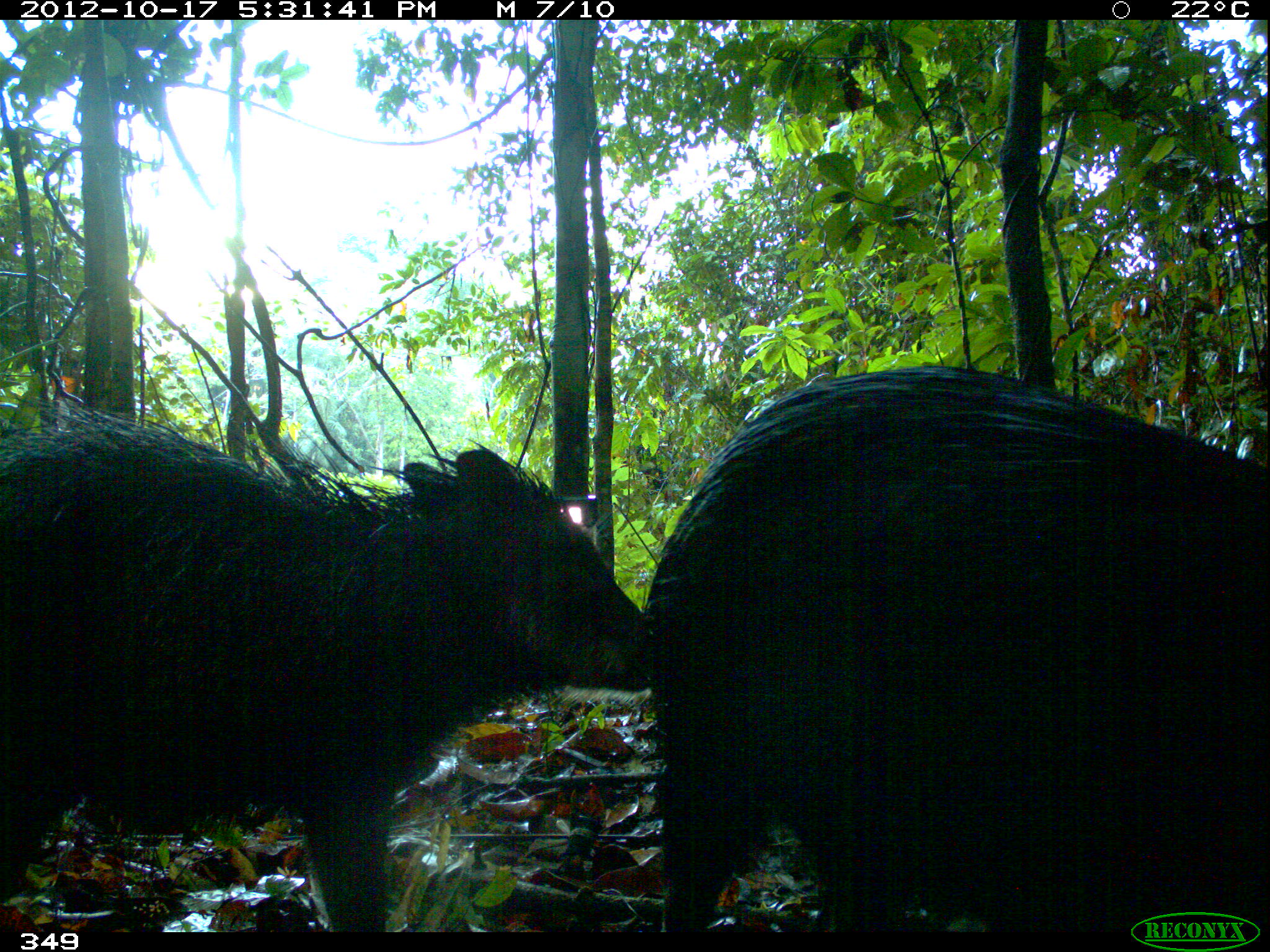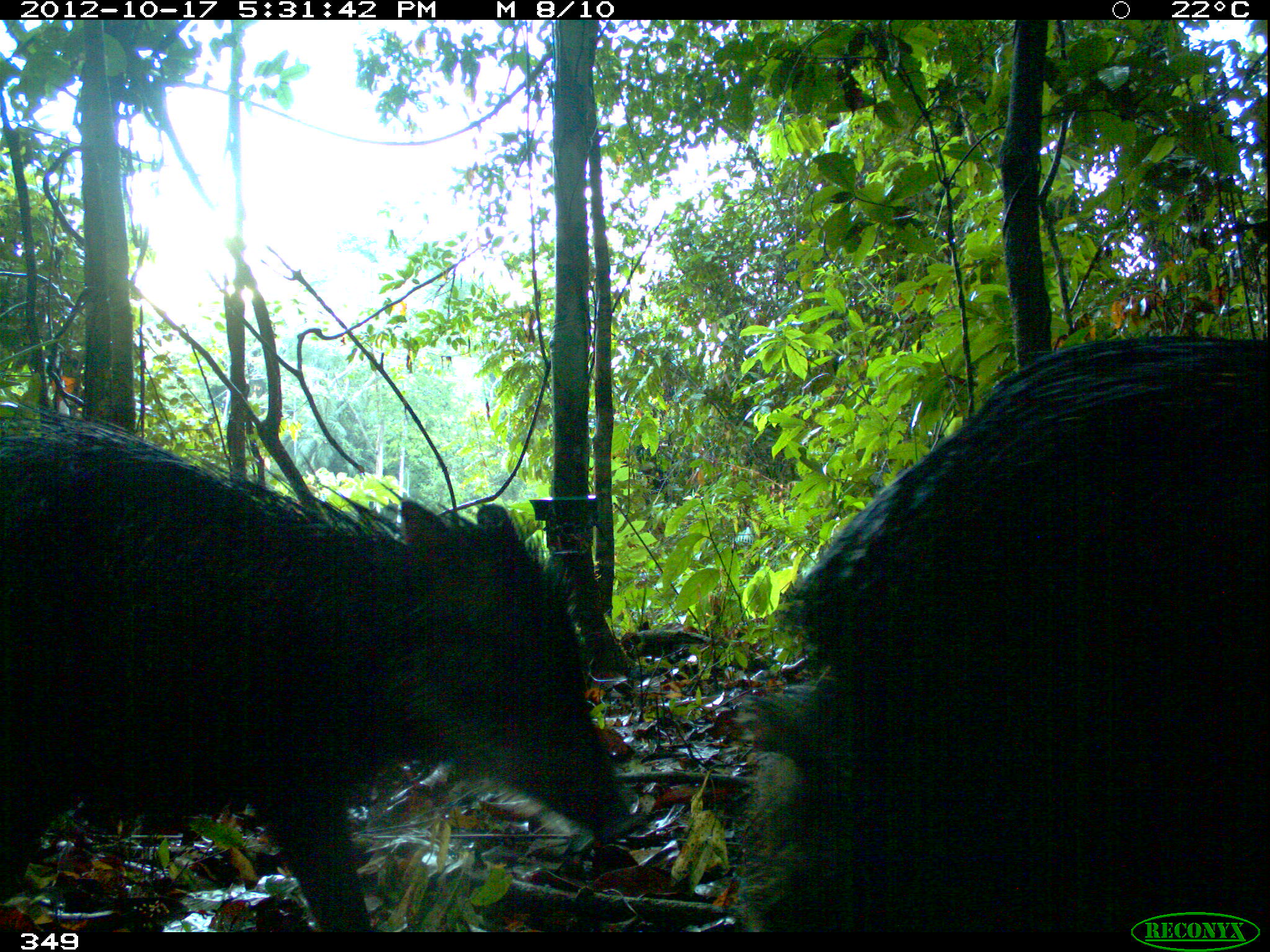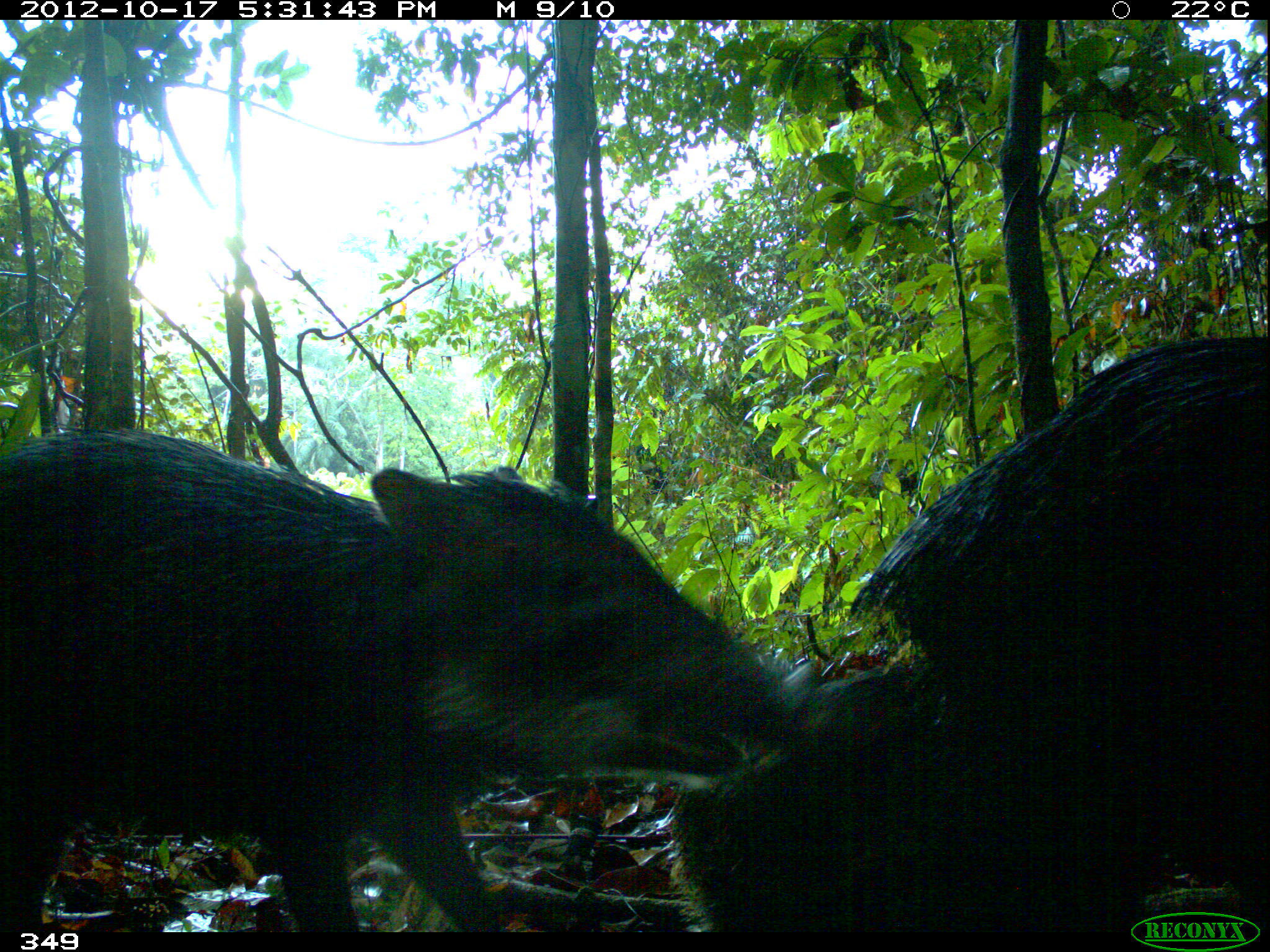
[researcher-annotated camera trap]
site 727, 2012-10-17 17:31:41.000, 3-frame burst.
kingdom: Animalia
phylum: Chordata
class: Mammalia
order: Artiodactyla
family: Tayassuidae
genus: Tayassu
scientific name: Tayassu pecari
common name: white-lipped peccary